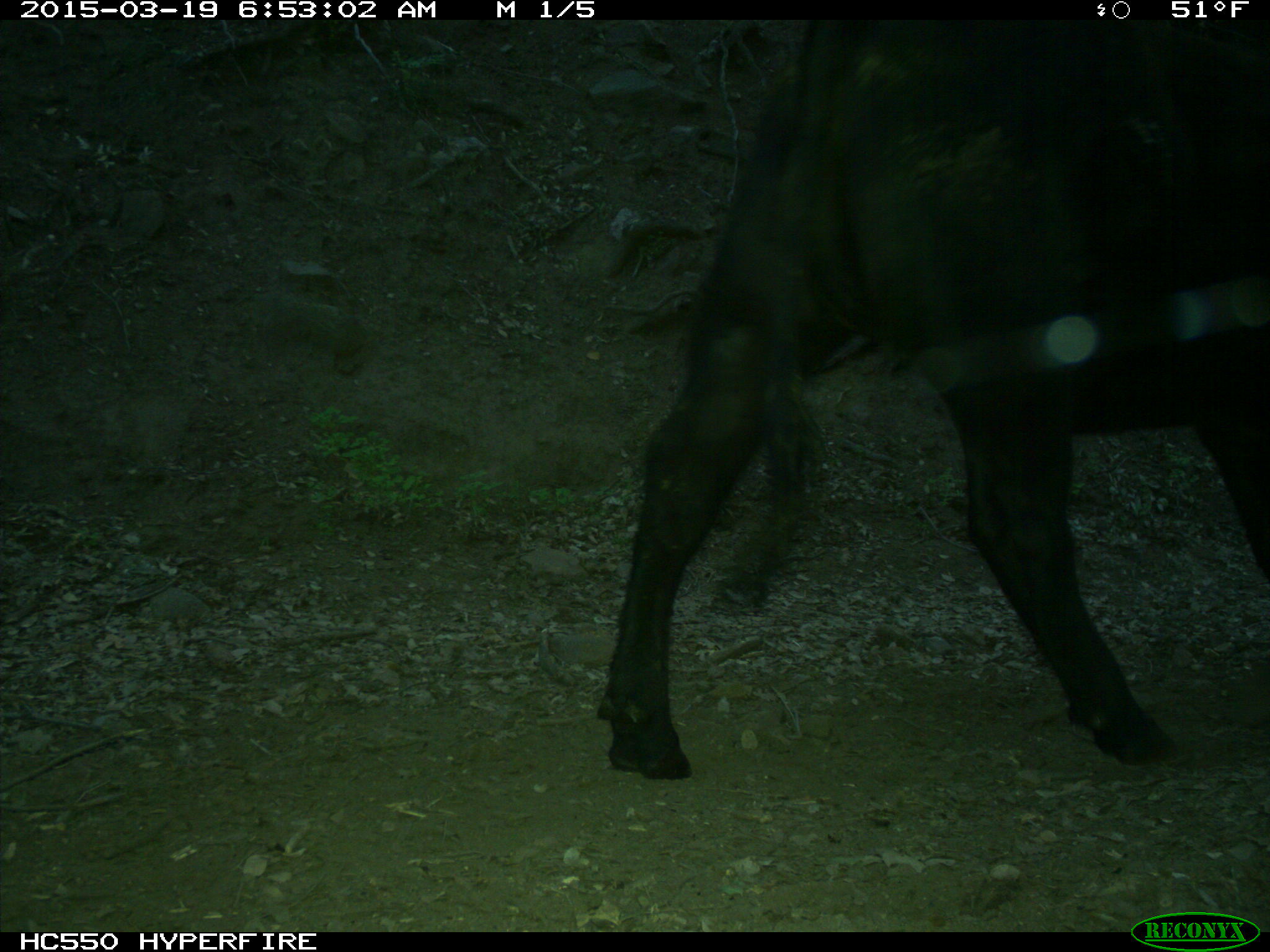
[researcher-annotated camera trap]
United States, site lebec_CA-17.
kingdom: Animalia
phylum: Chordata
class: Mammalia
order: Artiodactyla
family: Bovidae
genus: Bos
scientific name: Bos taurus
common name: domestic cow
Bos taurus (domestic cow).